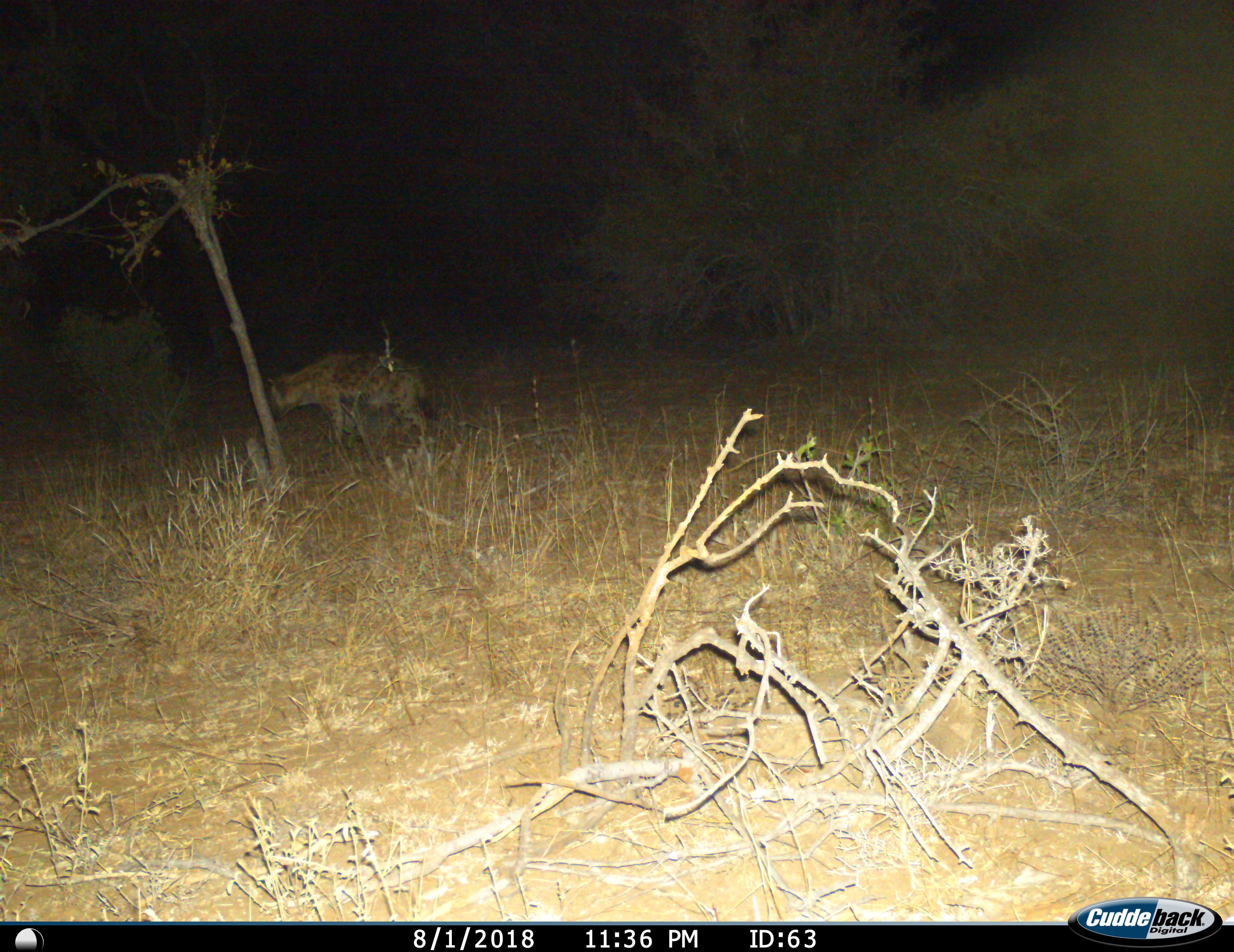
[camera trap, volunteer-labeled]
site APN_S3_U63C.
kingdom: Animalia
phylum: Chordata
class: Mammalia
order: Carnivora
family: Hyaenidae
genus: Crocuta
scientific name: Crocuta crocuta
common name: spotted hyena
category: hyenaspotted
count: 1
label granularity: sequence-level